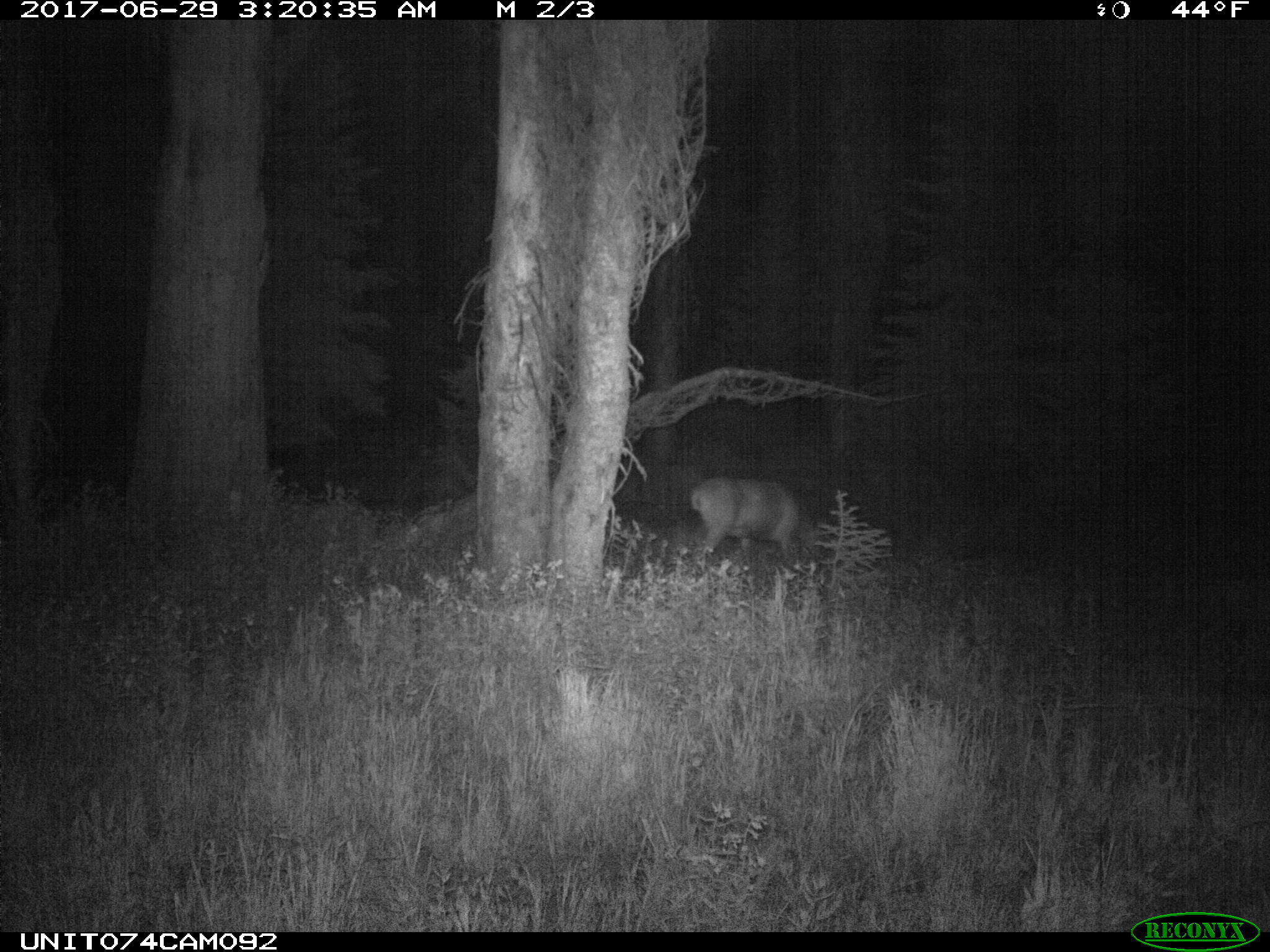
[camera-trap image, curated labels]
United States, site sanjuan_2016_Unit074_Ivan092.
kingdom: Animalia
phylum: Chordata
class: Mammalia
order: Artiodactyla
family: Cervidae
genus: Odocoileus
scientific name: Odocoileus hemionus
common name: mule deer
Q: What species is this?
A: Odocoileus hemionus (mule deer).